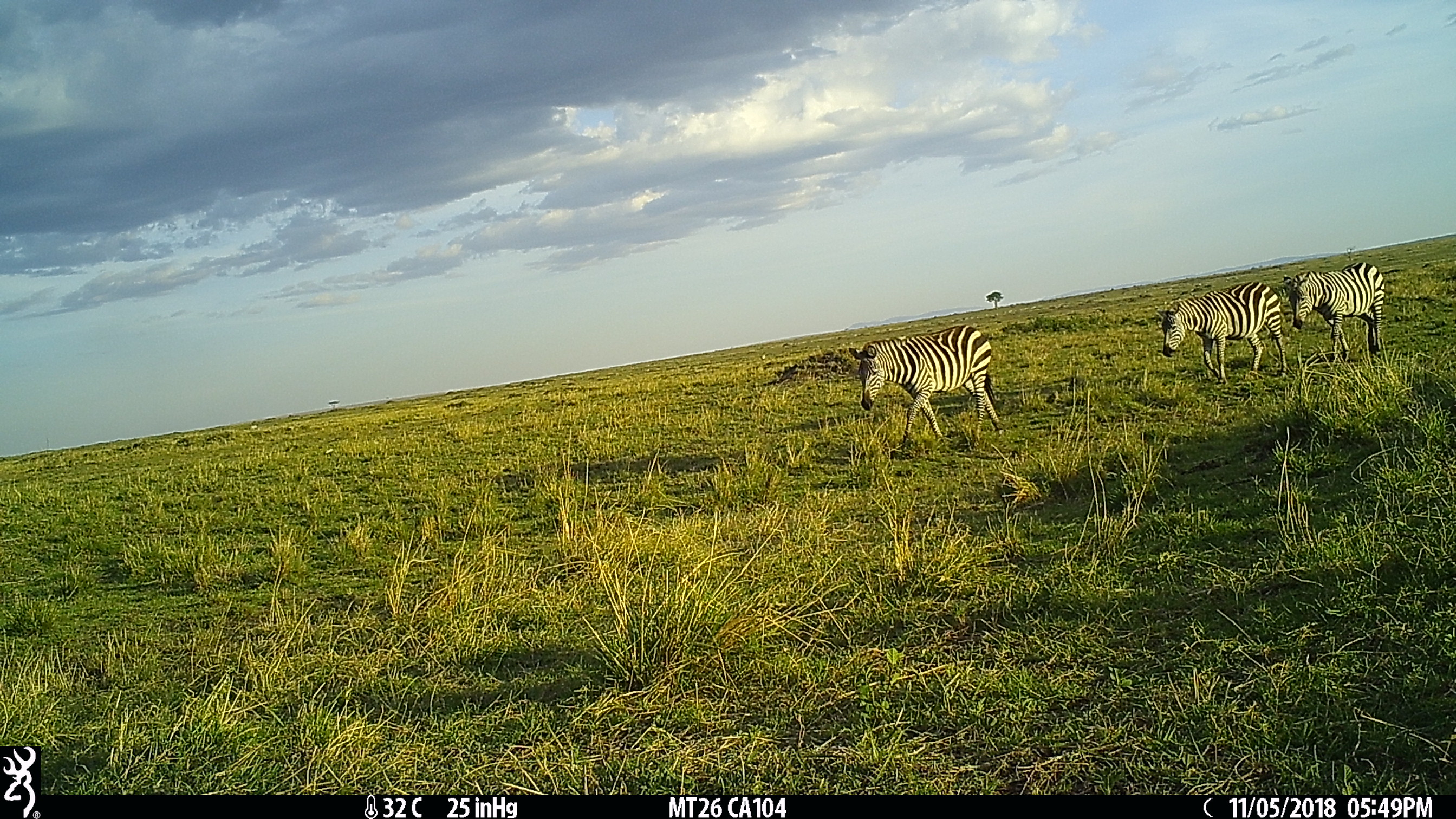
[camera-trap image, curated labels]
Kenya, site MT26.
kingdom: Animalia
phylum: Chordata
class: Mammalia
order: Perissodactyla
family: Equidae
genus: Equus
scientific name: Equus quagga burchellii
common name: burchell's zebra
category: zebra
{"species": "zebra (burchell's zebra) (Equus quagga burchellii)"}